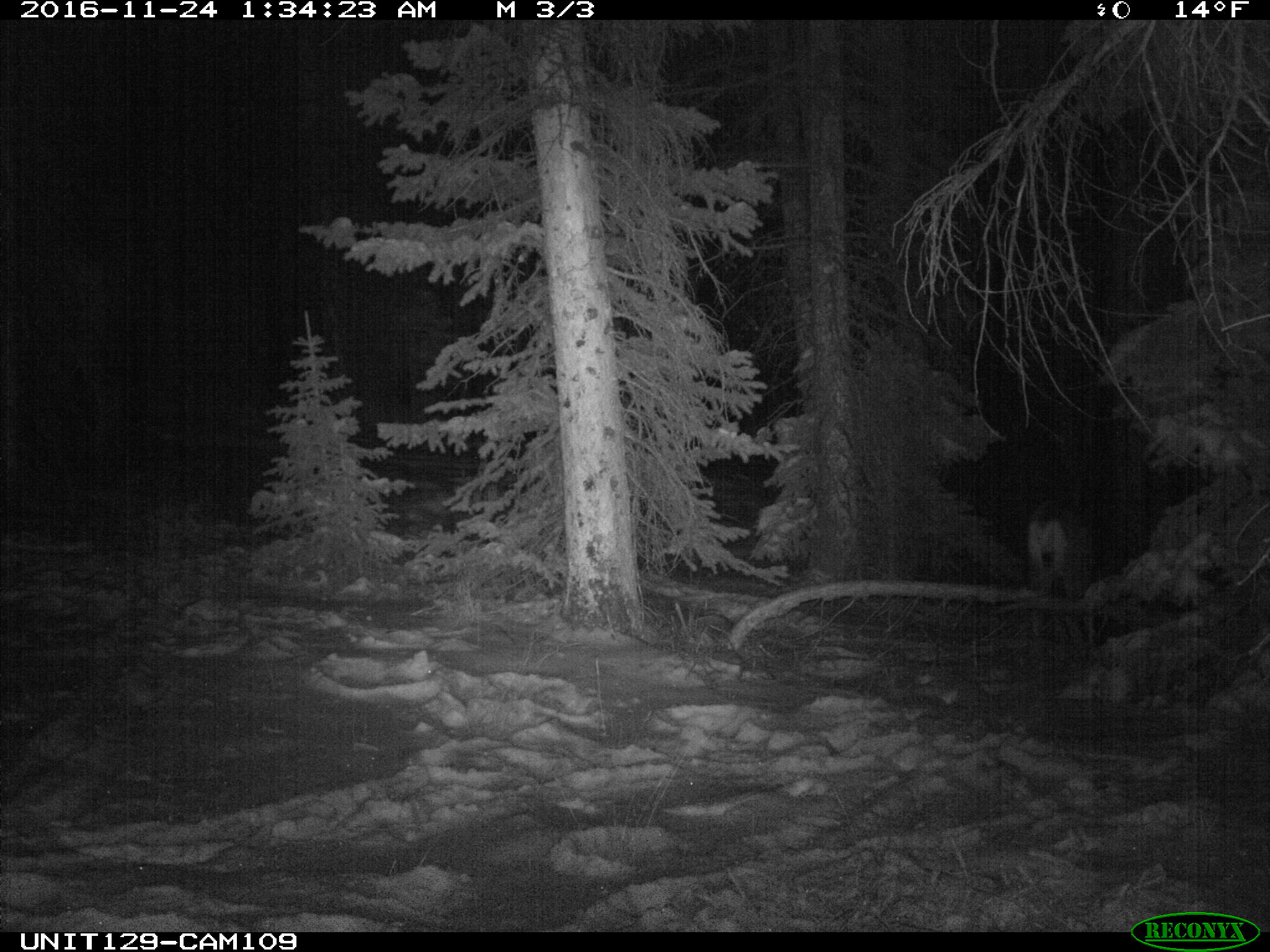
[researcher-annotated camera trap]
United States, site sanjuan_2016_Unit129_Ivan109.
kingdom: Animalia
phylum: Chordata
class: Mammalia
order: Artiodactyla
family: Cervidae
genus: Odocoileus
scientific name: Odocoileus hemionus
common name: mule deer